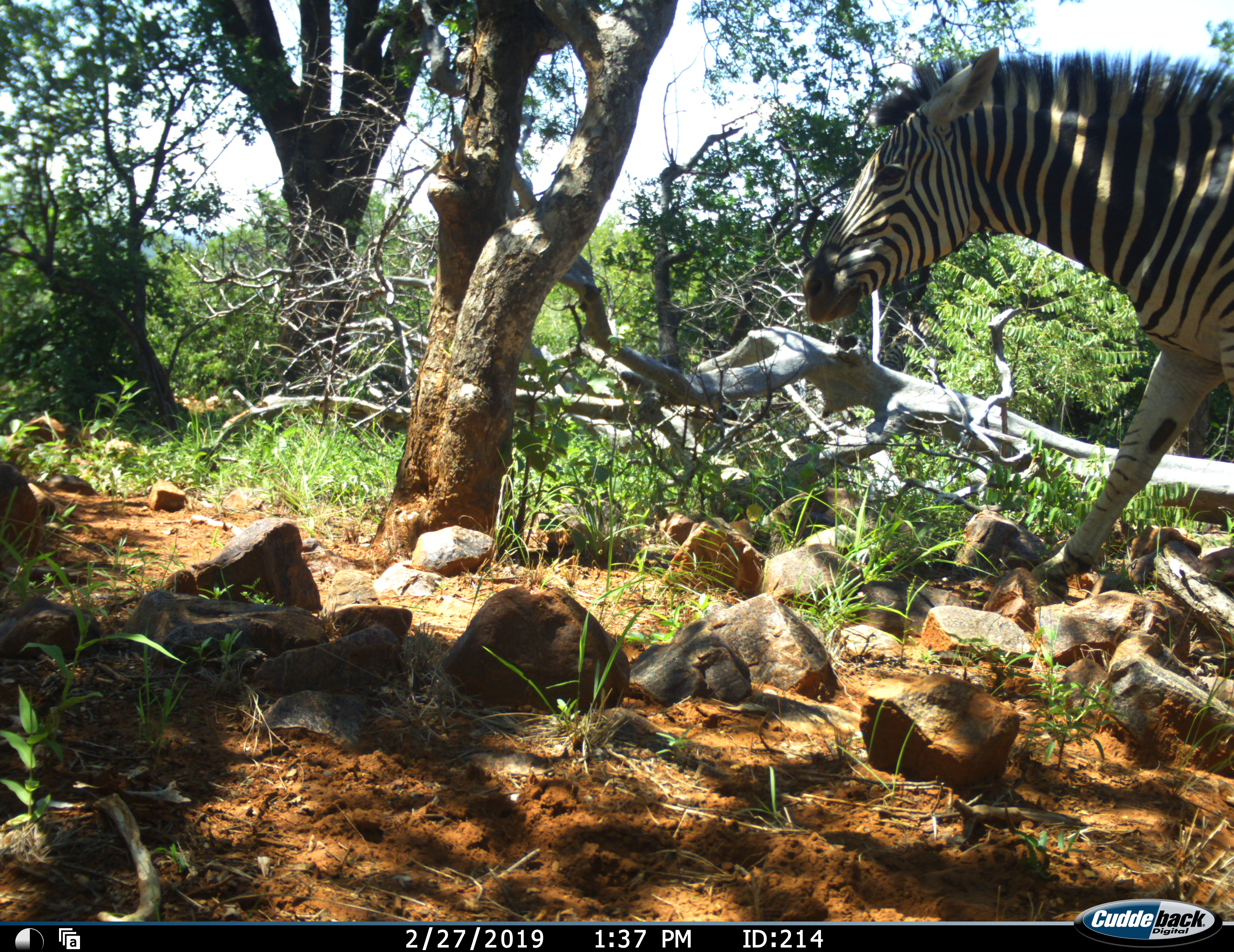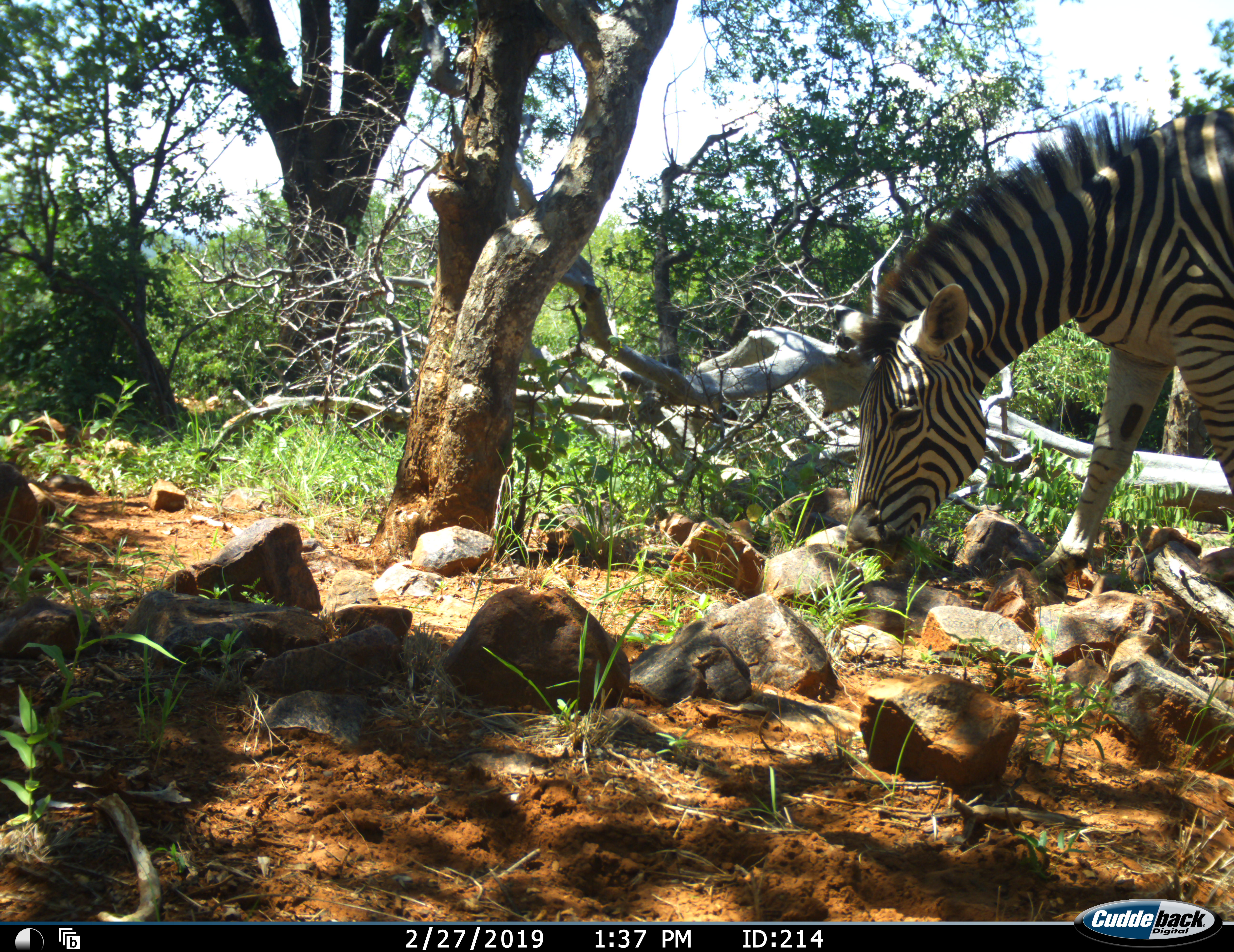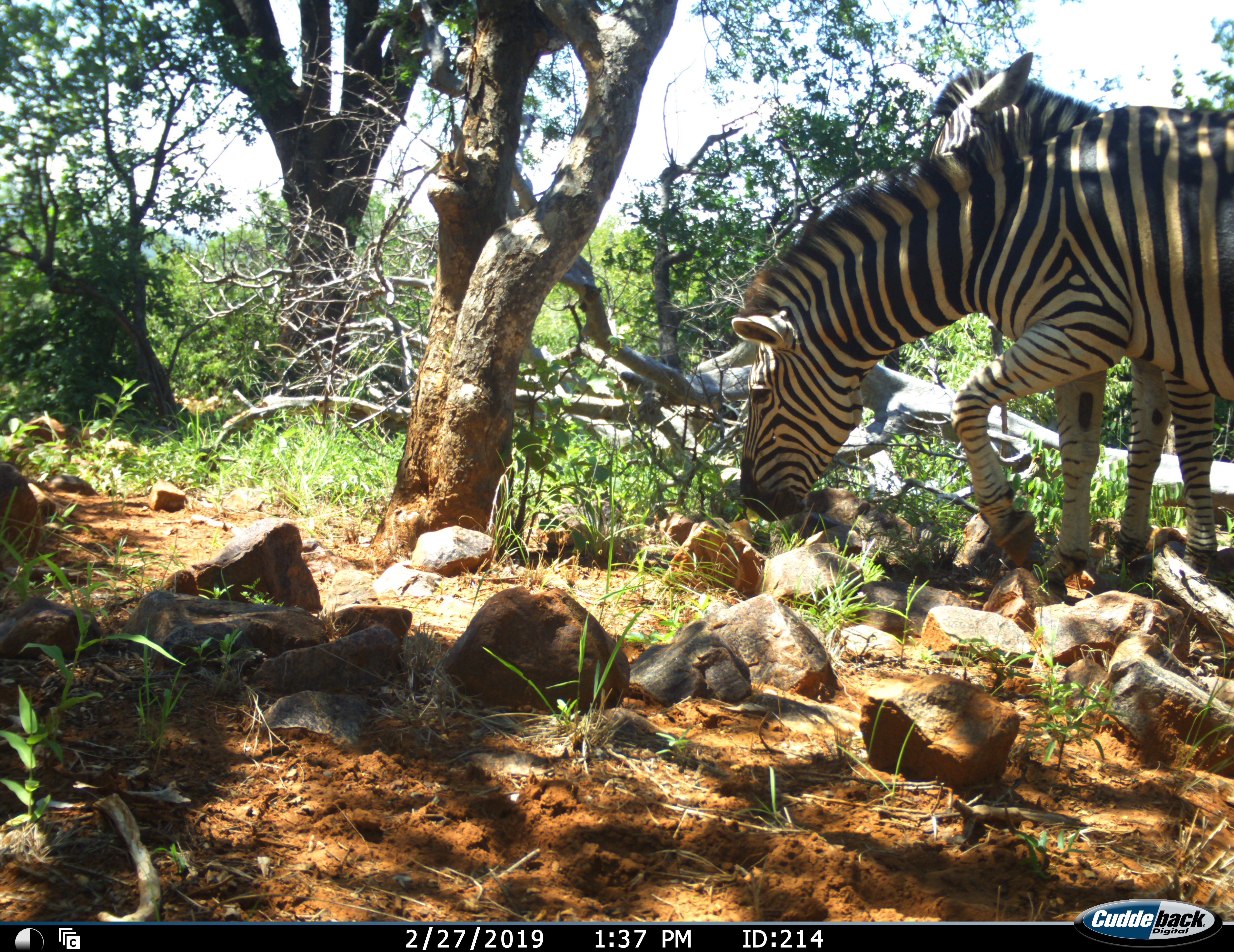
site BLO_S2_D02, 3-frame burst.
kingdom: Animalia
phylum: Chordata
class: Mammalia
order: Perissodactyla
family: Equidae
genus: Equus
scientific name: Equus quagga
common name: plains zebra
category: zebraplains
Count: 2.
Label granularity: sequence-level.